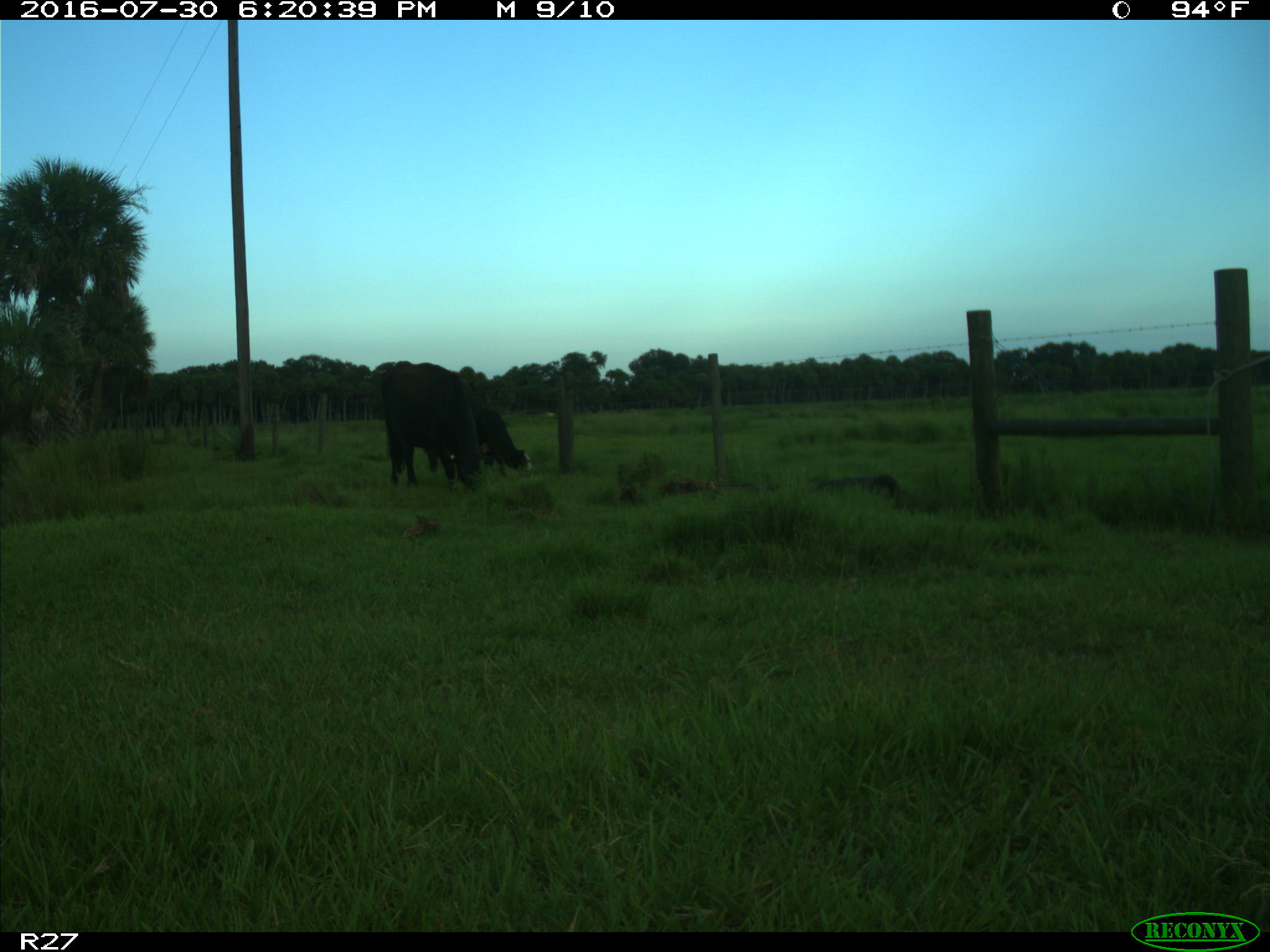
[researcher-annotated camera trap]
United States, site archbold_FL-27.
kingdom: Animalia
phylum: Chordata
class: Mammalia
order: Artiodactyla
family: Bovidae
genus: Bos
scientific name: Bos taurus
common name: domestic cow